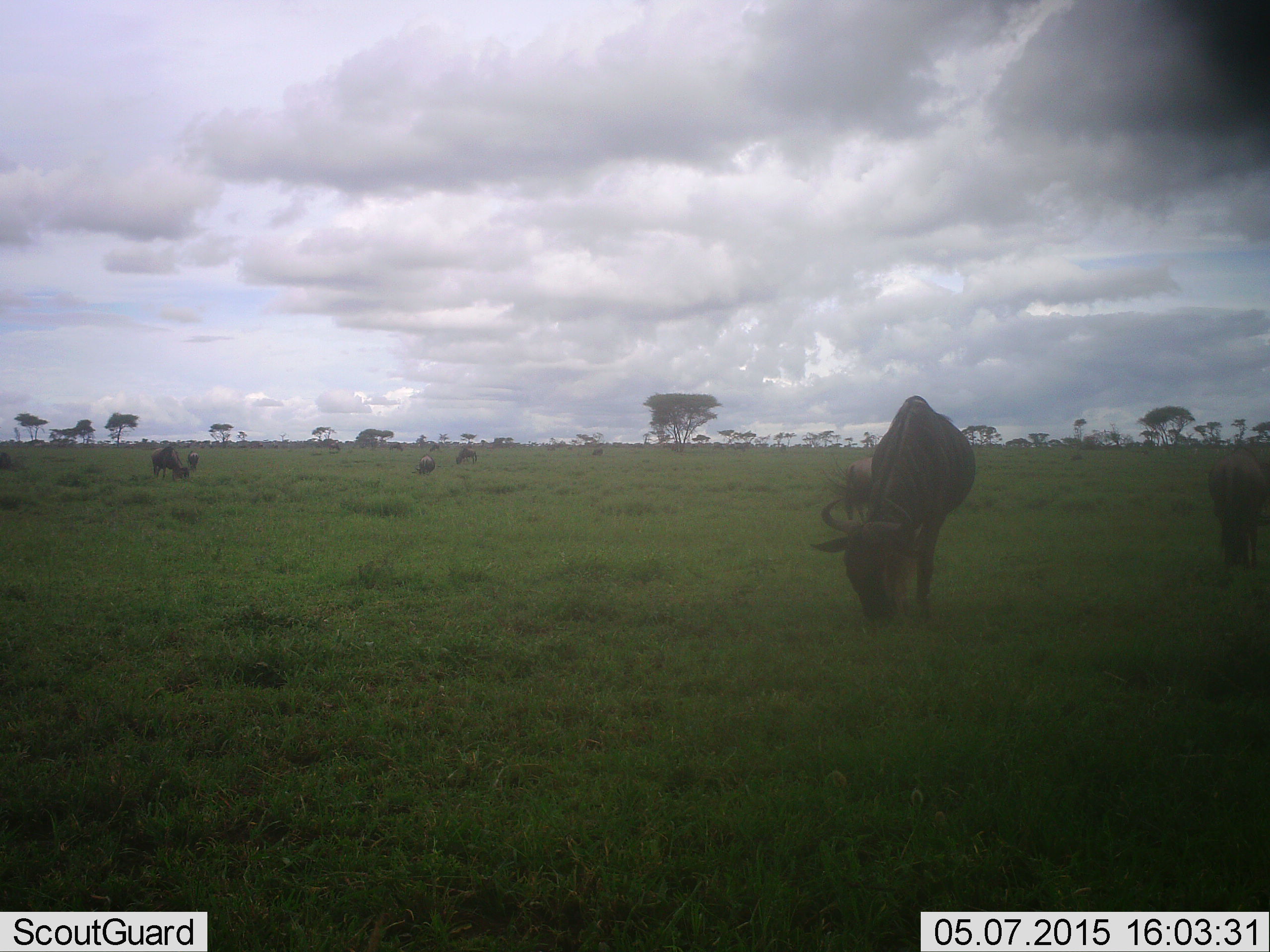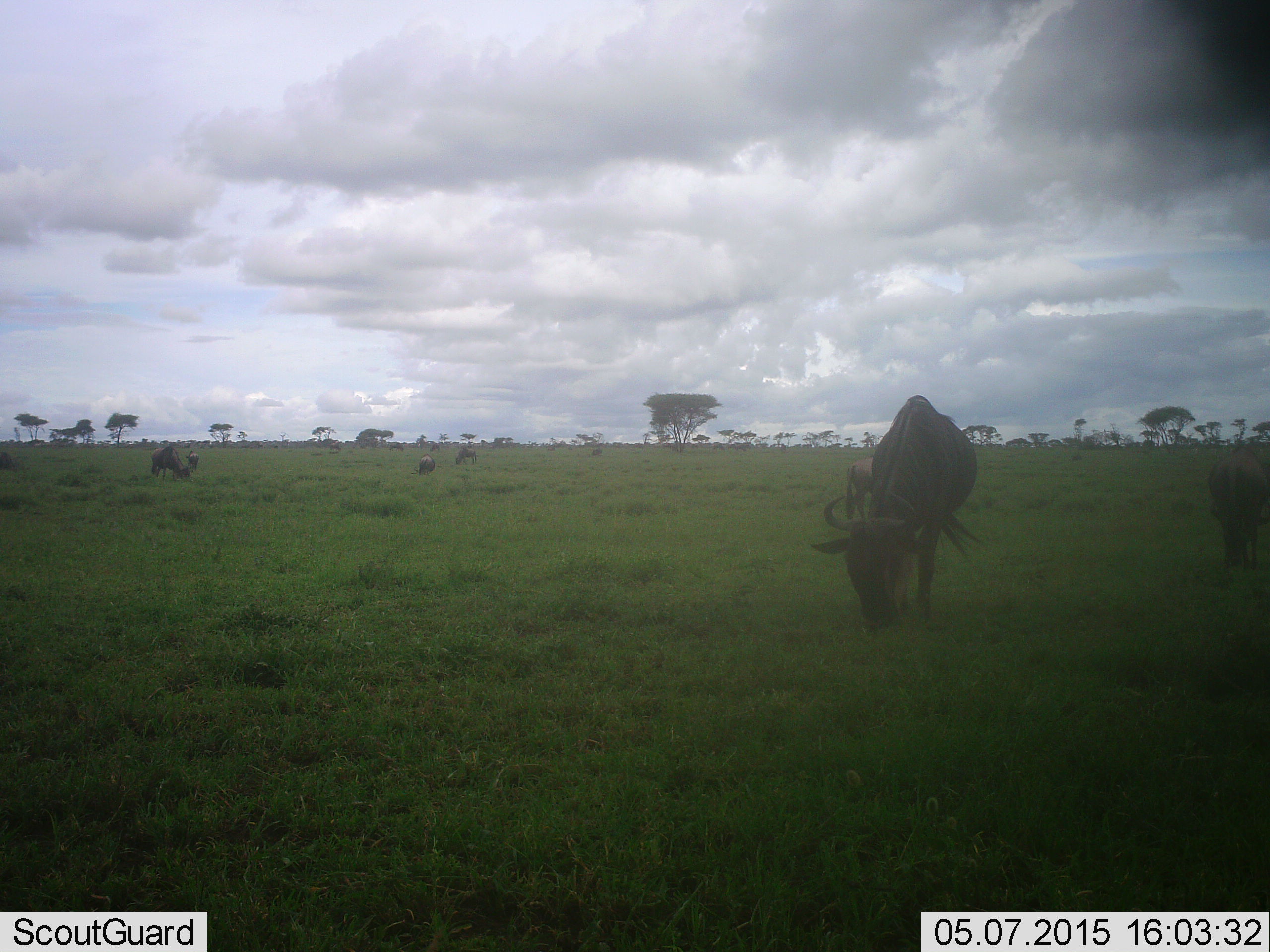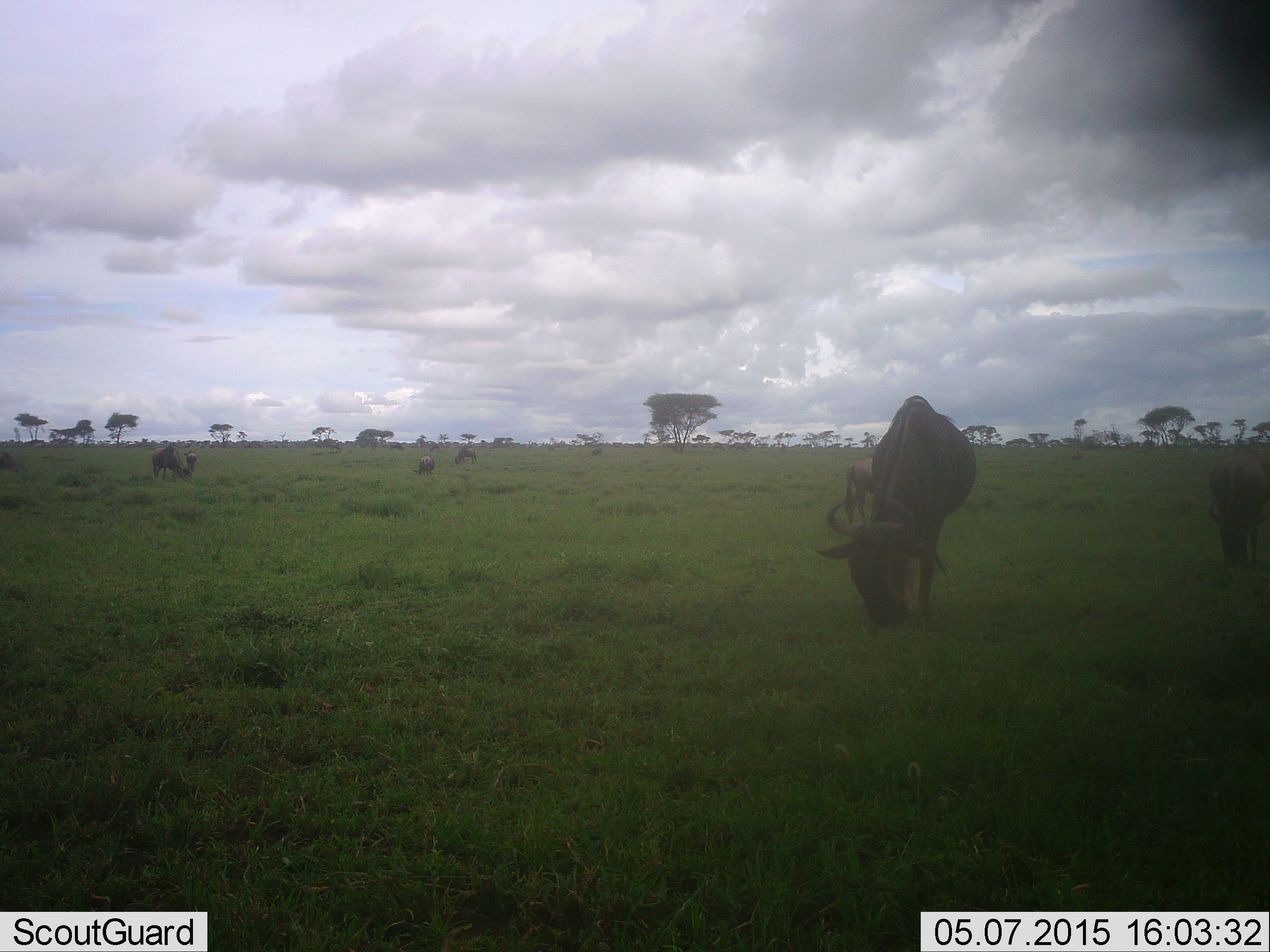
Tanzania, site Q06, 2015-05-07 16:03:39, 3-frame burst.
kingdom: Animalia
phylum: Chordata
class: Mammalia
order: Artiodactyla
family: Bovidae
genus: Connochaetes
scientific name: Connochaetes taurinus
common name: blue wildebeest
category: wildebeest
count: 5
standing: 30%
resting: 0%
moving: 0%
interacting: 0%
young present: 0%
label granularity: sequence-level